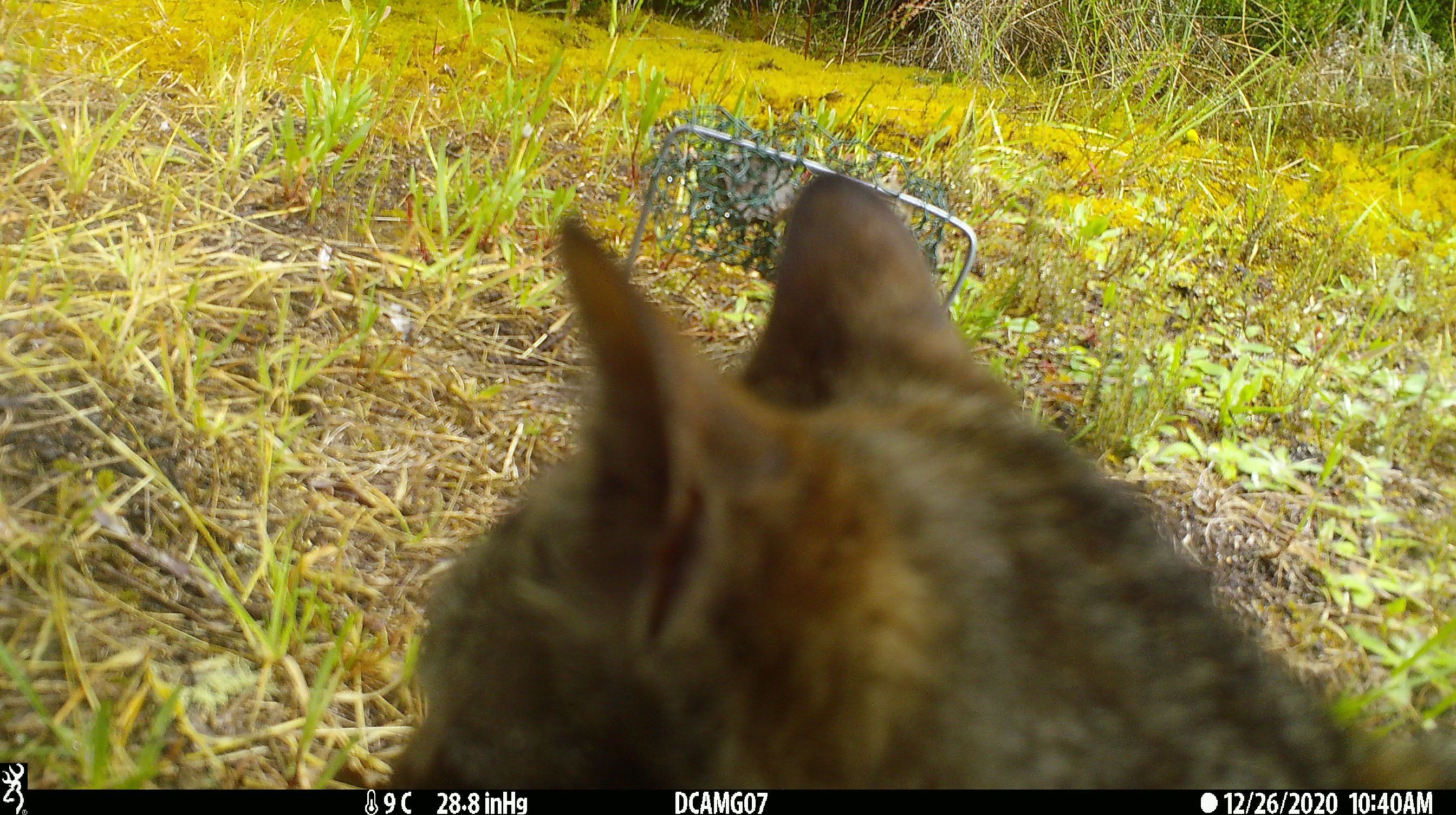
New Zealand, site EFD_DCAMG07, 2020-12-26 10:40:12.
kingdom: Animalia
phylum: Chordata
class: Mammalia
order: Carnivora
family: Felidae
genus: Felis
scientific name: Felis catus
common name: domestic cat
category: cat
Cat (domestic cat) (Felis catus).